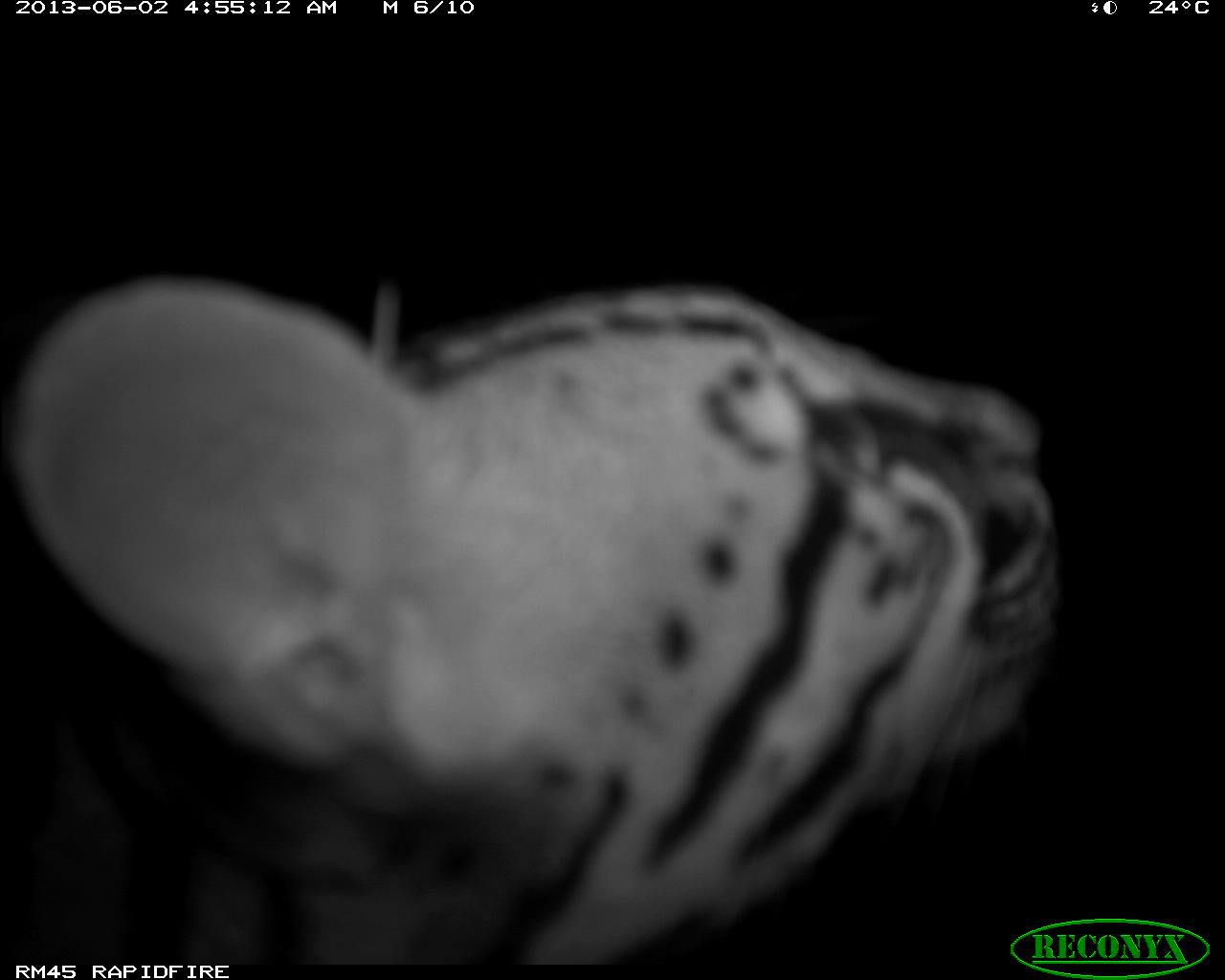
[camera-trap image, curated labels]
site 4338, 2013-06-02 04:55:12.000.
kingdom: Animalia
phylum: Chordata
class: Mammalia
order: Carnivora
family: Felidae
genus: Leopardus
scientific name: Leopardus pardalis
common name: ocelot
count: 1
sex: female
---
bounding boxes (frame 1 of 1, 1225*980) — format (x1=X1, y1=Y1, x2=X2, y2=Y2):
leopardus pardalis: (x1=0, y1=265, x2=1059, y2=965)